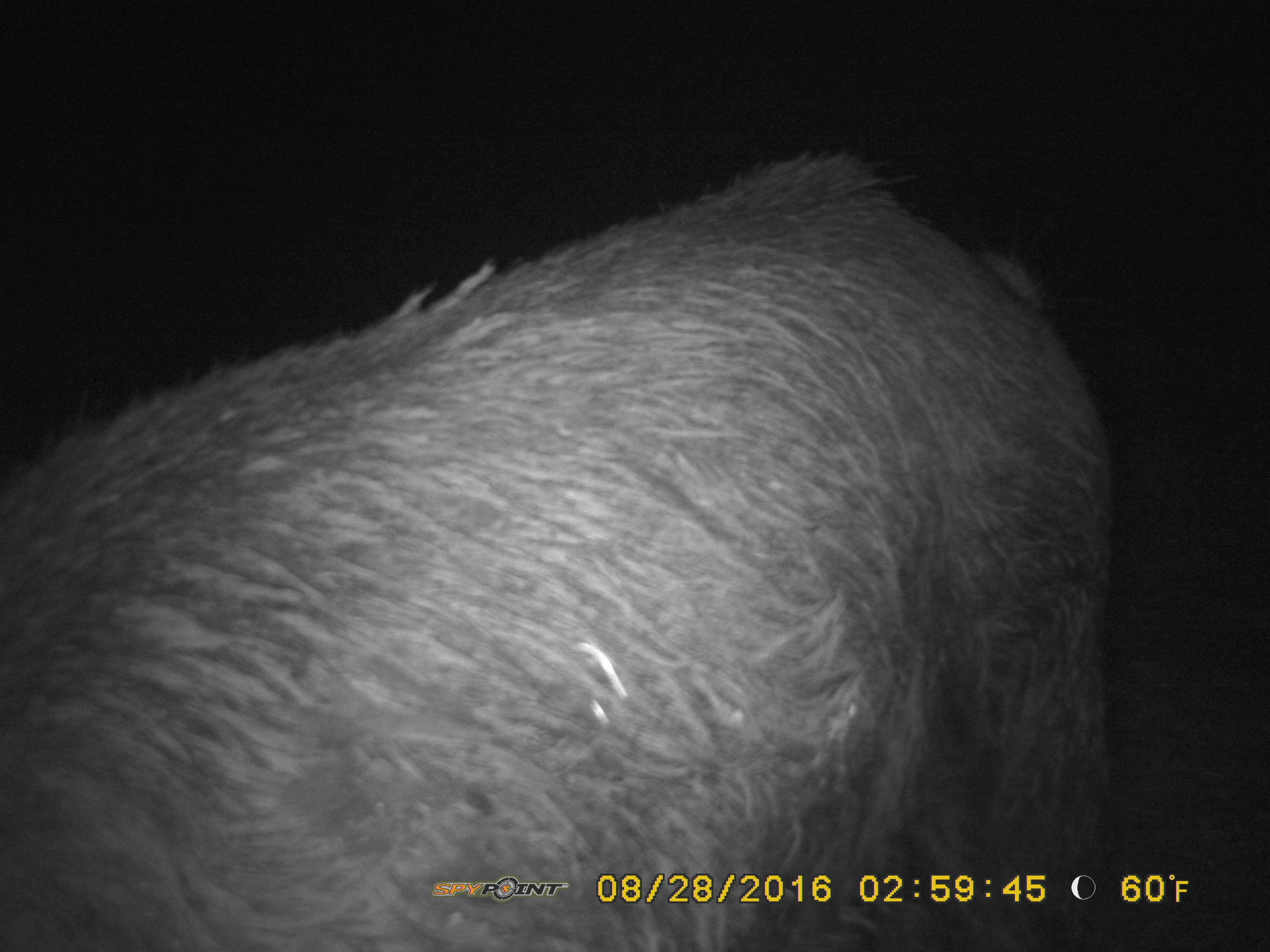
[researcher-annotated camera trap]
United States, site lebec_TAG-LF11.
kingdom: Animalia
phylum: Chordata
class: Mammalia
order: Artiodactyla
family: Suidae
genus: Sus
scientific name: Sus scrofa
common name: wild boar